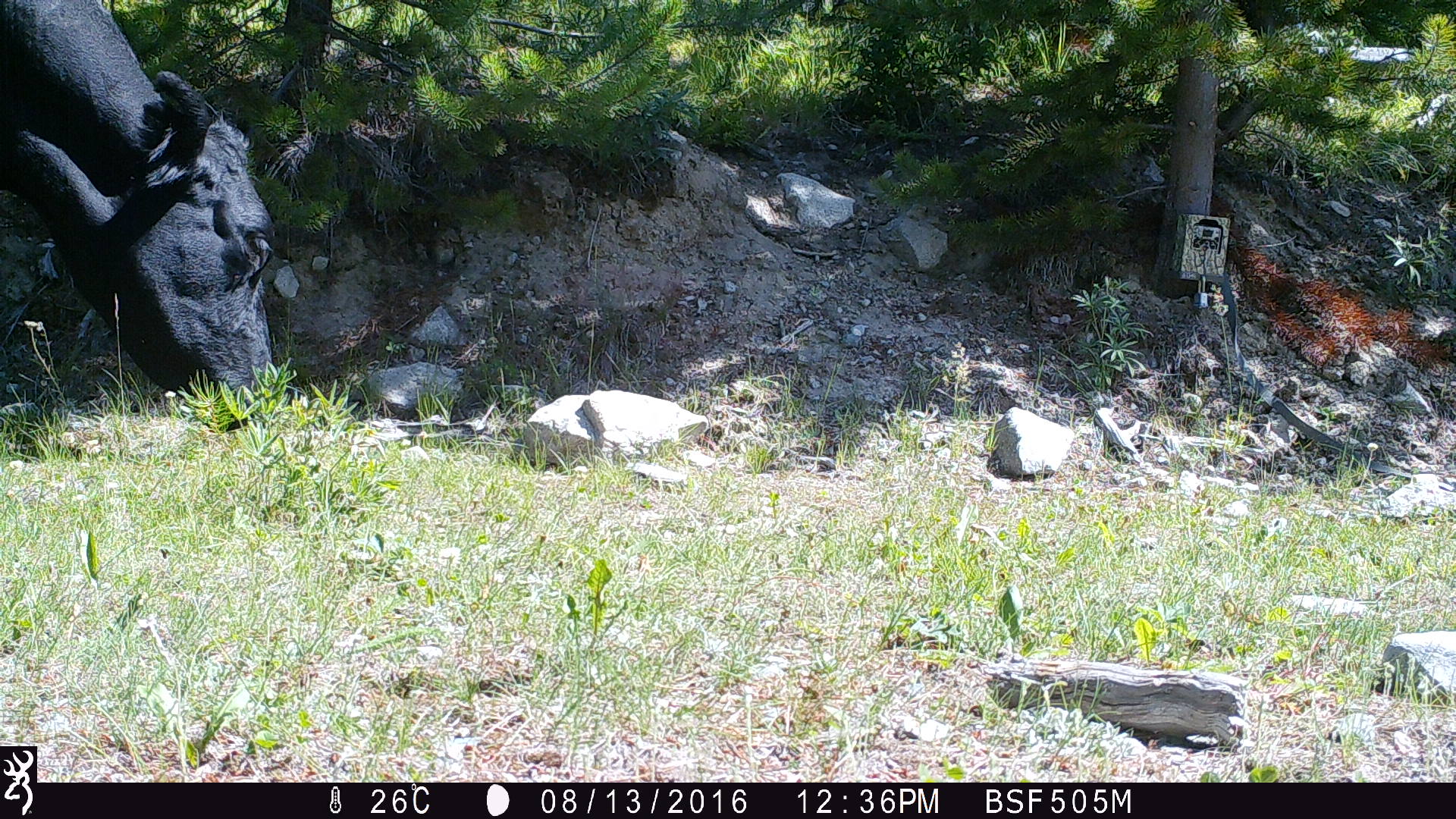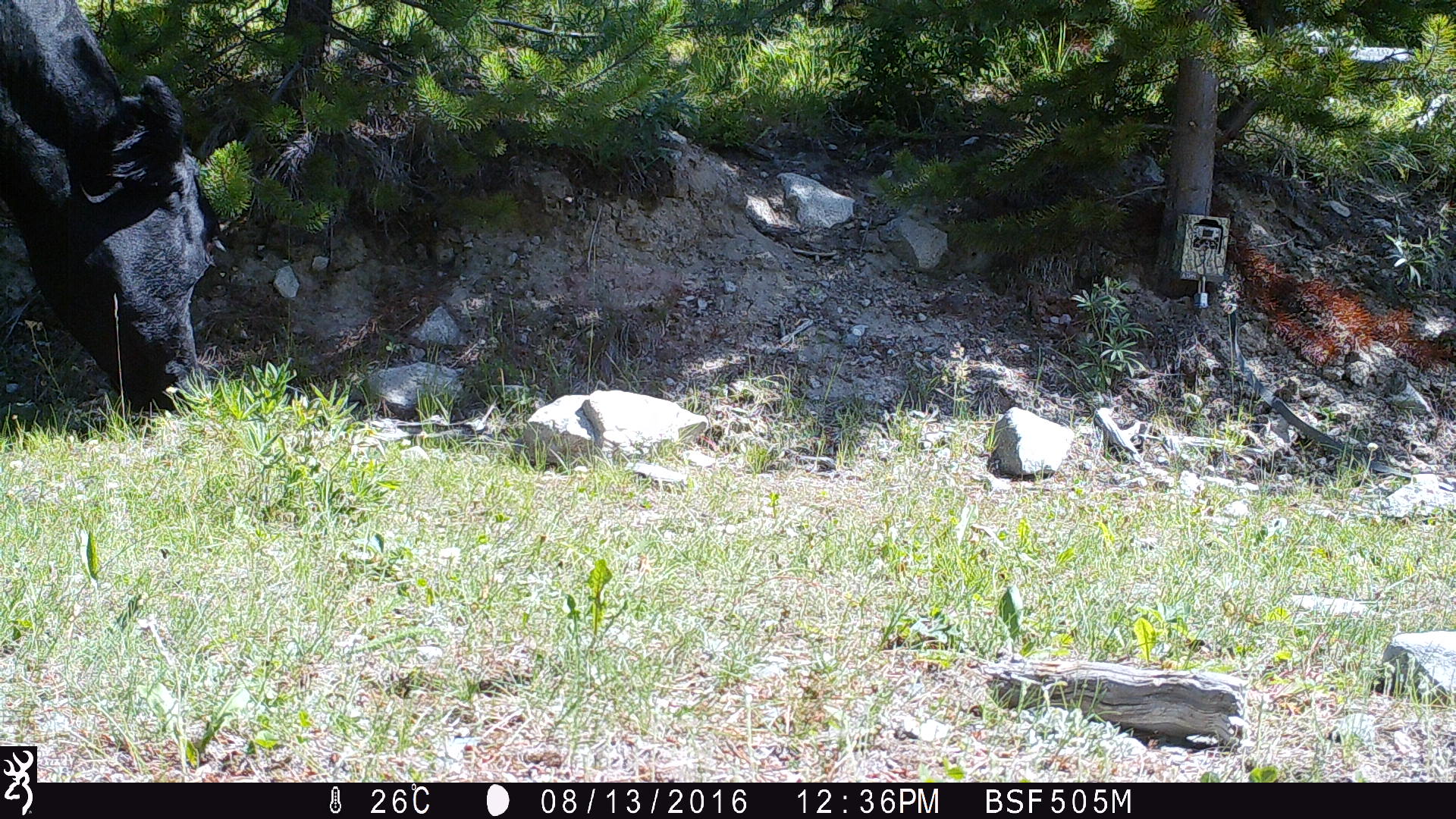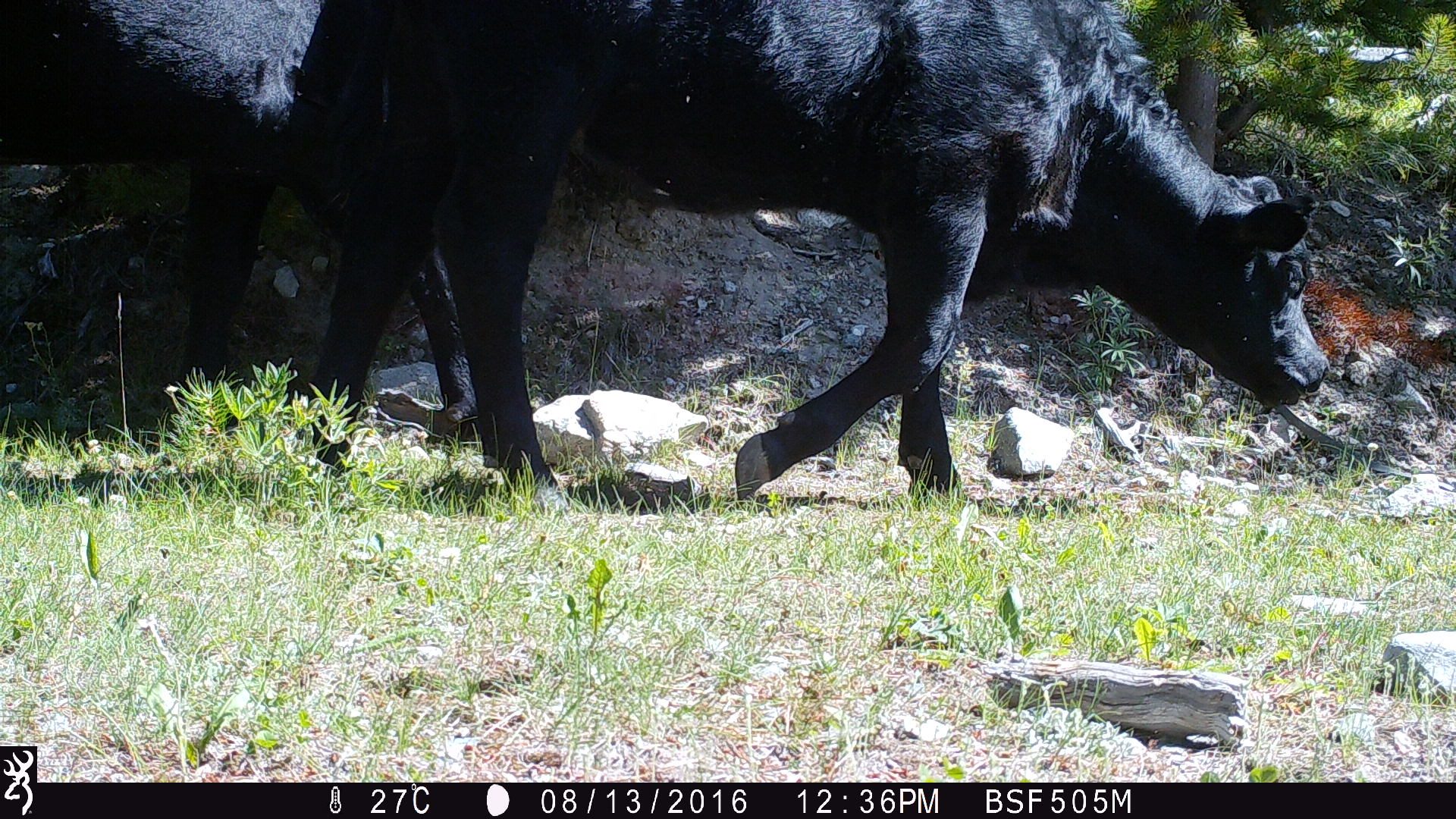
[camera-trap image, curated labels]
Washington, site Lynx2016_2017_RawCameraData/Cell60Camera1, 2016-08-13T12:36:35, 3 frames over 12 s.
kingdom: Animalia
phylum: Chordata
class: Mammalia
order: Artiodactyla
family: Bovidae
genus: Bos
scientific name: Bos taurus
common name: domestic cattle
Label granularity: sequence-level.